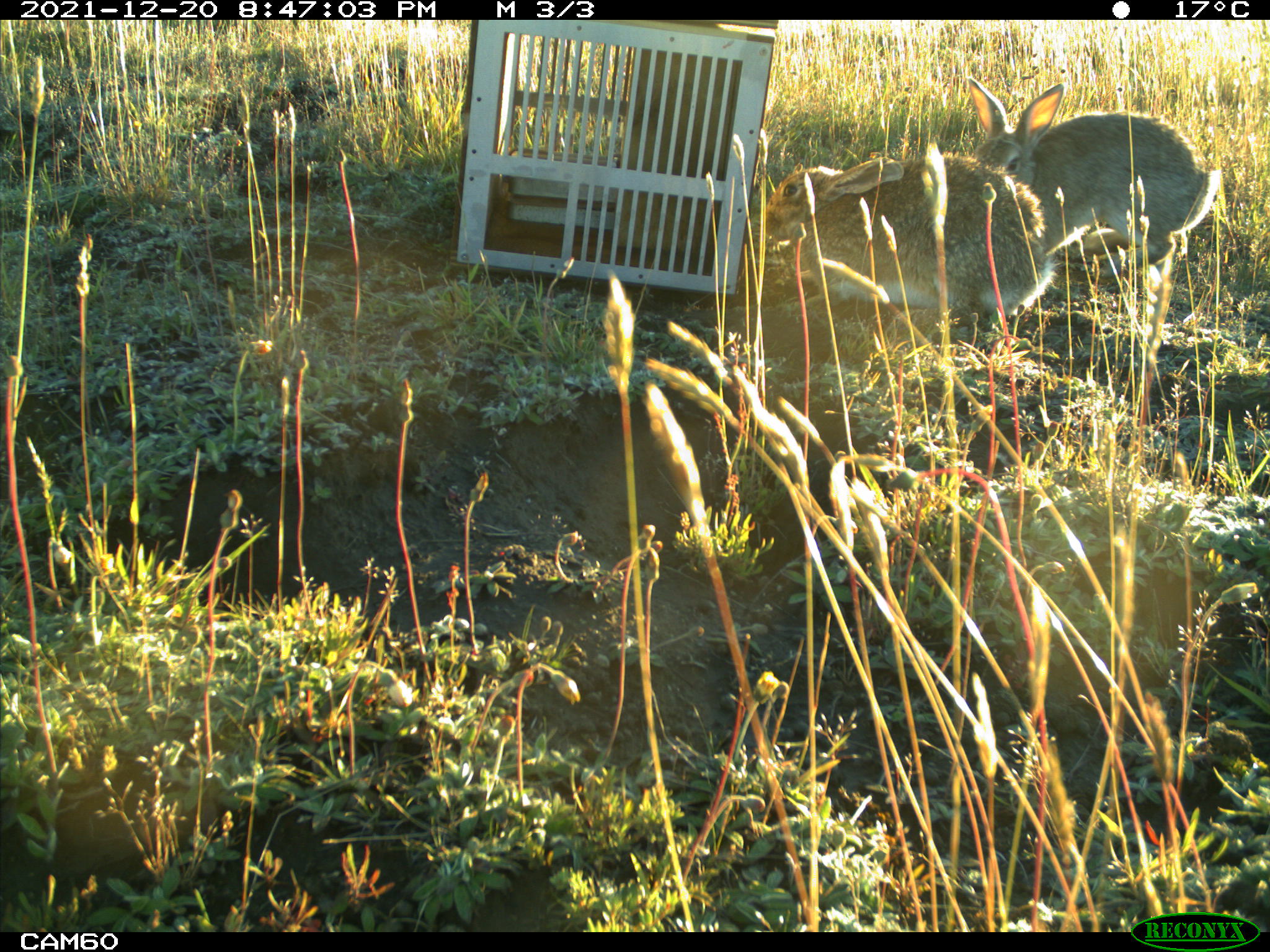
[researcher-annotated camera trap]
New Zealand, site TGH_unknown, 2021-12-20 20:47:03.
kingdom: Animalia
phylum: Chordata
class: Mammalia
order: Lagomorpha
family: Leporidae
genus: Oryctolagus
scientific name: Oryctolagus cuniculus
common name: european rabbit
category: rabbit